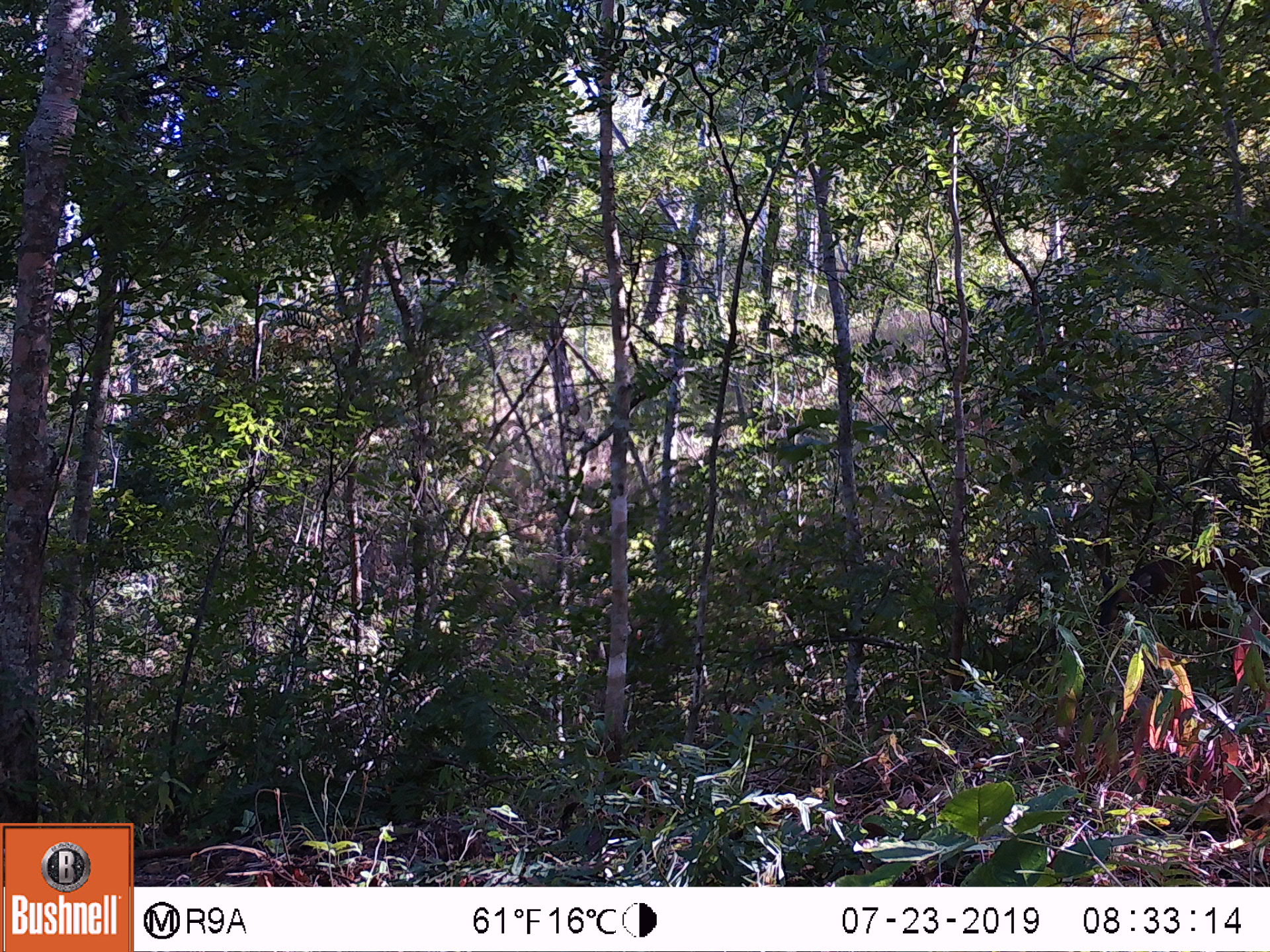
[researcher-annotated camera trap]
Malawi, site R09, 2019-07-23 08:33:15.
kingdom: Animalia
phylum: Chordata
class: Mammalia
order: Artiodactyla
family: Bovidae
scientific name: Antilopinae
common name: small antelope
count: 1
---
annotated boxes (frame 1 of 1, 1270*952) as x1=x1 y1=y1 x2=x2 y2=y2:
small antelope: x1=1088 y1=537 x2=1269 y2=657